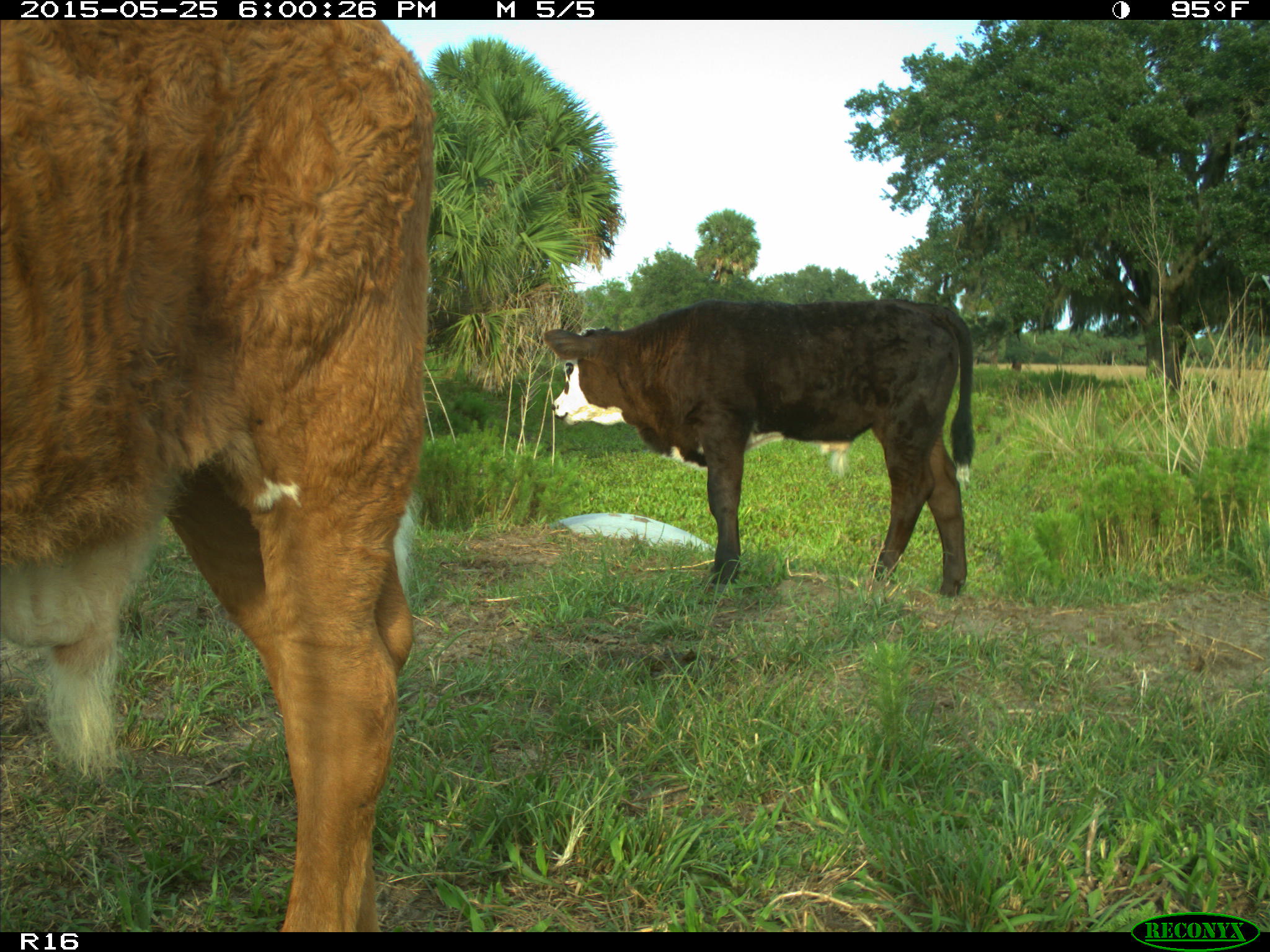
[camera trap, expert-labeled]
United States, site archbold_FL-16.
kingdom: Animalia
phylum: Chordata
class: Mammalia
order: Artiodactyla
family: Bovidae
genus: Bos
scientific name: Bos taurus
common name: domestic cow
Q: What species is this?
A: Bos taurus (domestic cow).